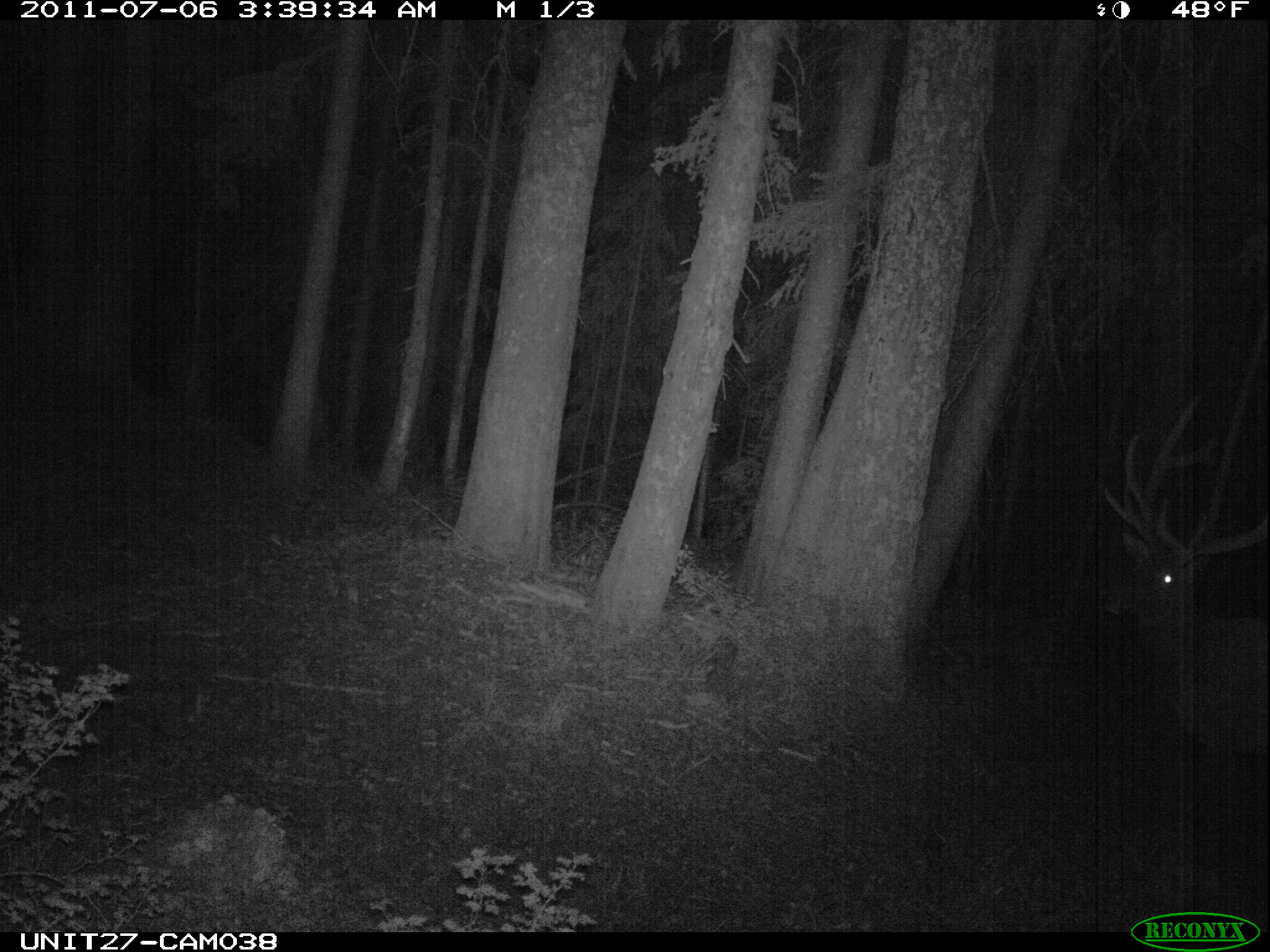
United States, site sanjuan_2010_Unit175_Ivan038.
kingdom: Animalia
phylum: Chordata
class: Mammalia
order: Artiodactyla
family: Cervidae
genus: Cervus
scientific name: Cervus elaphus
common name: red deer